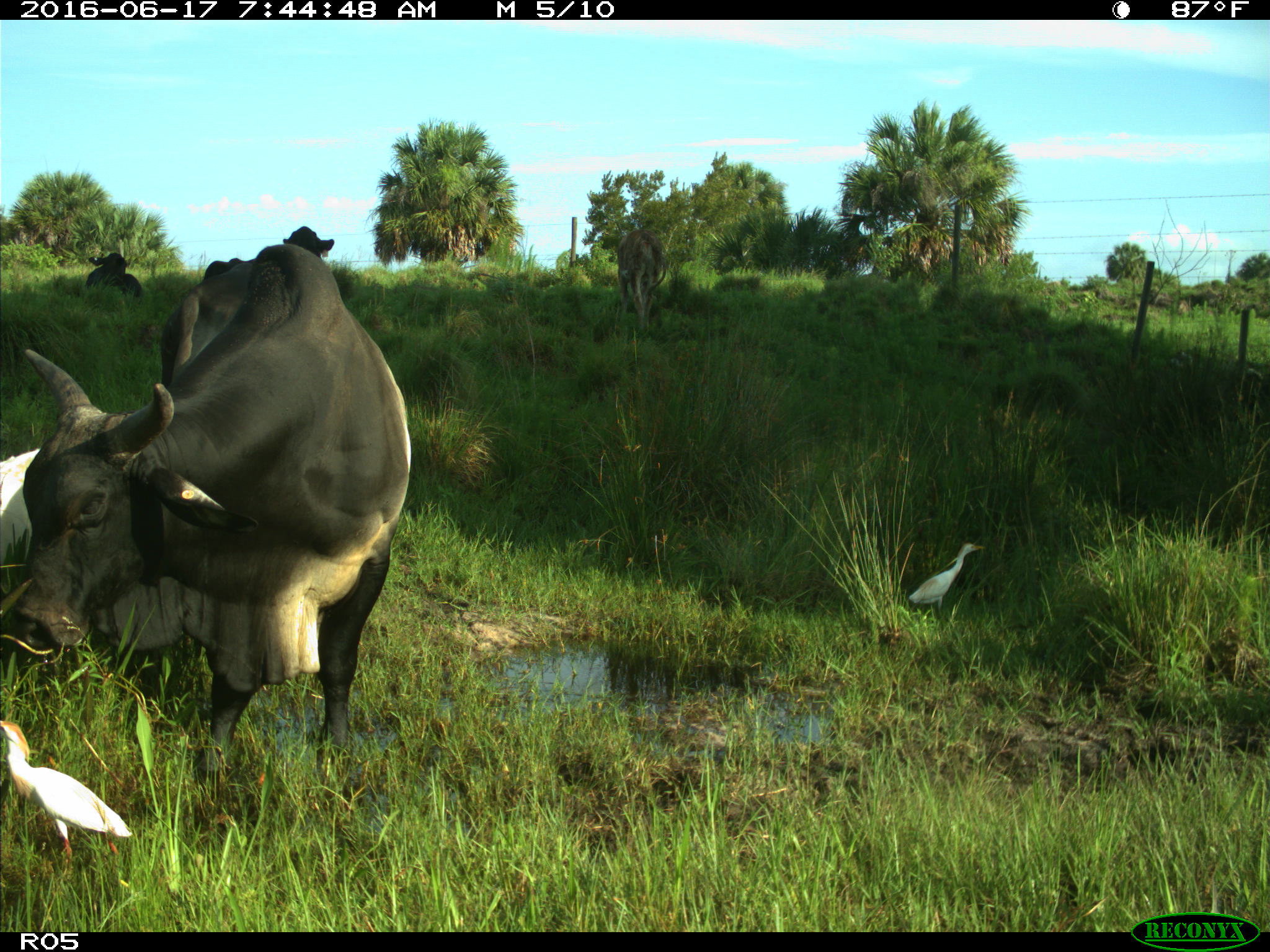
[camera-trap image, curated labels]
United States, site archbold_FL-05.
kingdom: Animalia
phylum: Chordata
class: Mammalia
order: Artiodactyla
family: Bovidae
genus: Bos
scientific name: Bos taurus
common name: domestic cow